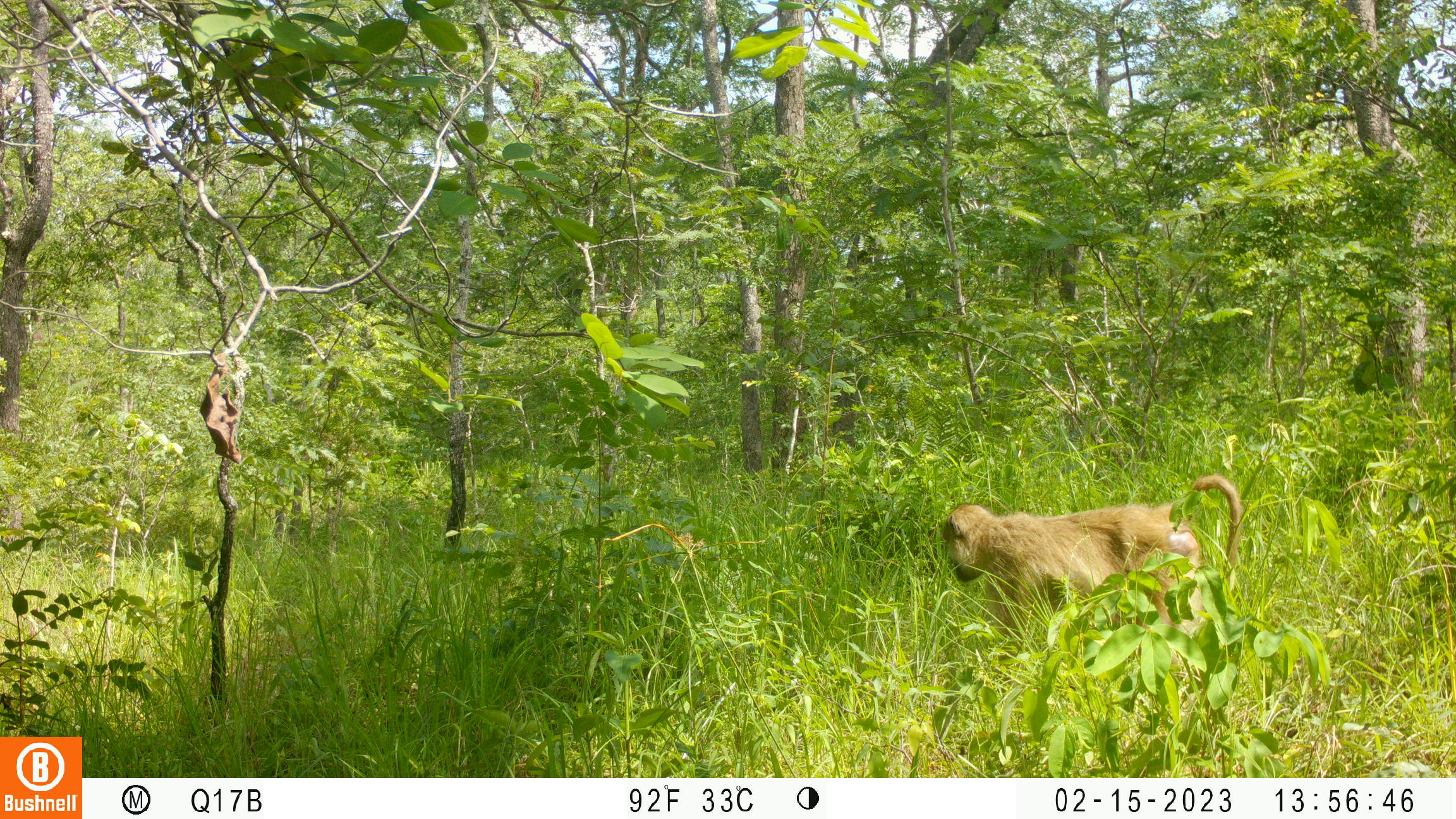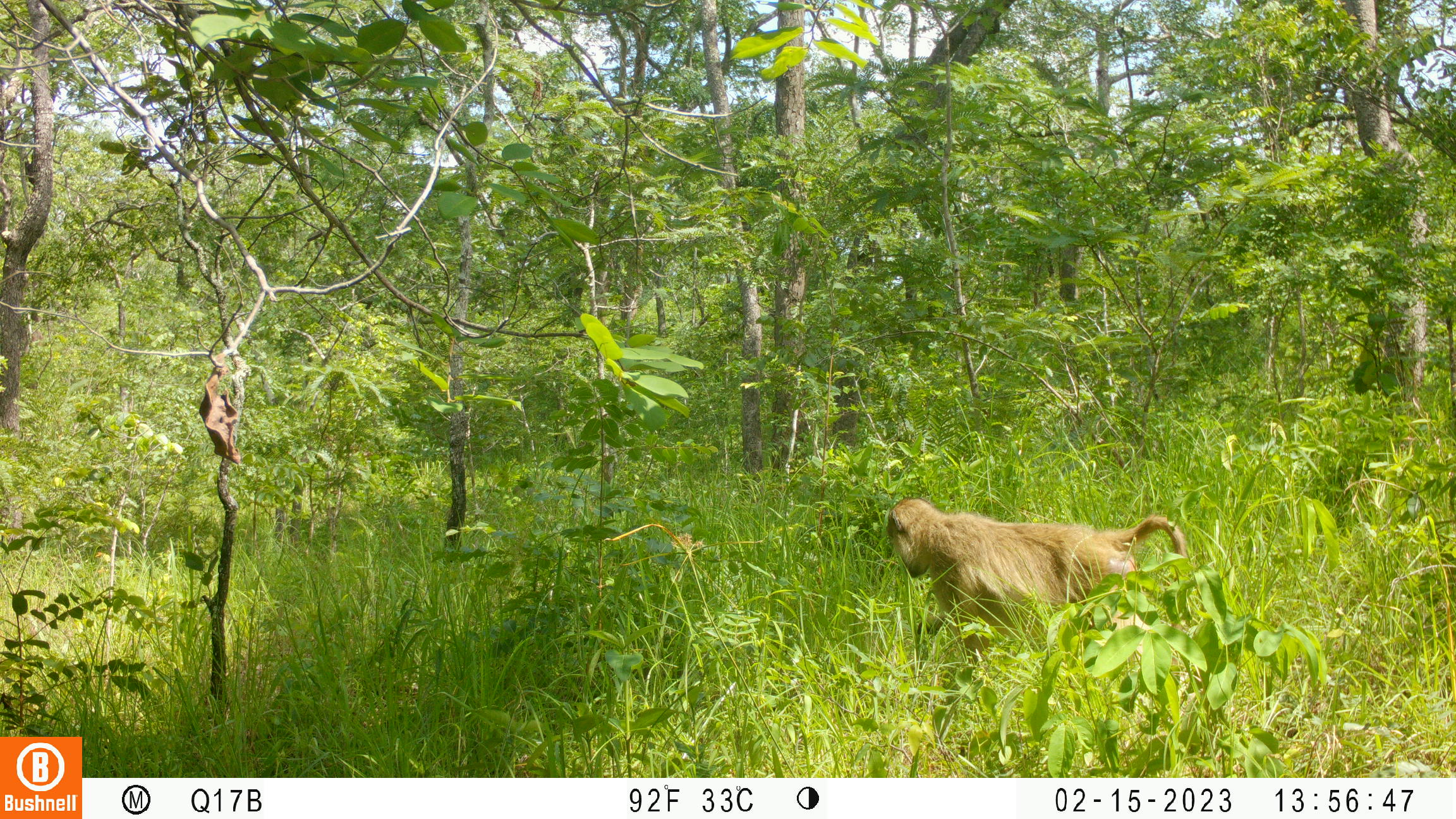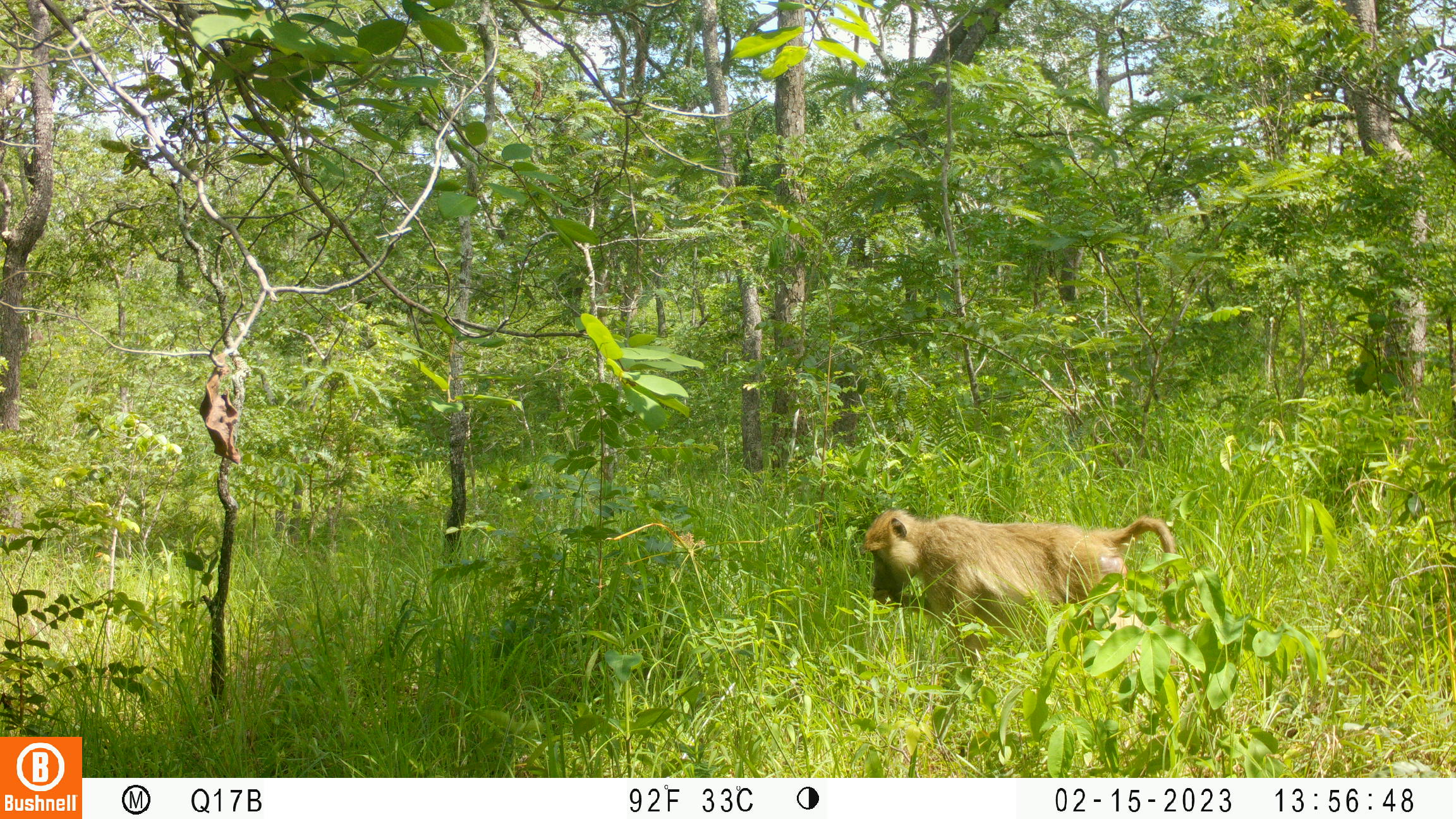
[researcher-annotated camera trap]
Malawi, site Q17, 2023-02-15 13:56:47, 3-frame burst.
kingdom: Animalia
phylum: Chordata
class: Mammalia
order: Primates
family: Cercopithecidae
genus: Papio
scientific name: Papio cynocephalus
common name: yellow baboon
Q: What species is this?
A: Yellow baboon (Papio cynocephalus).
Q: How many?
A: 1.